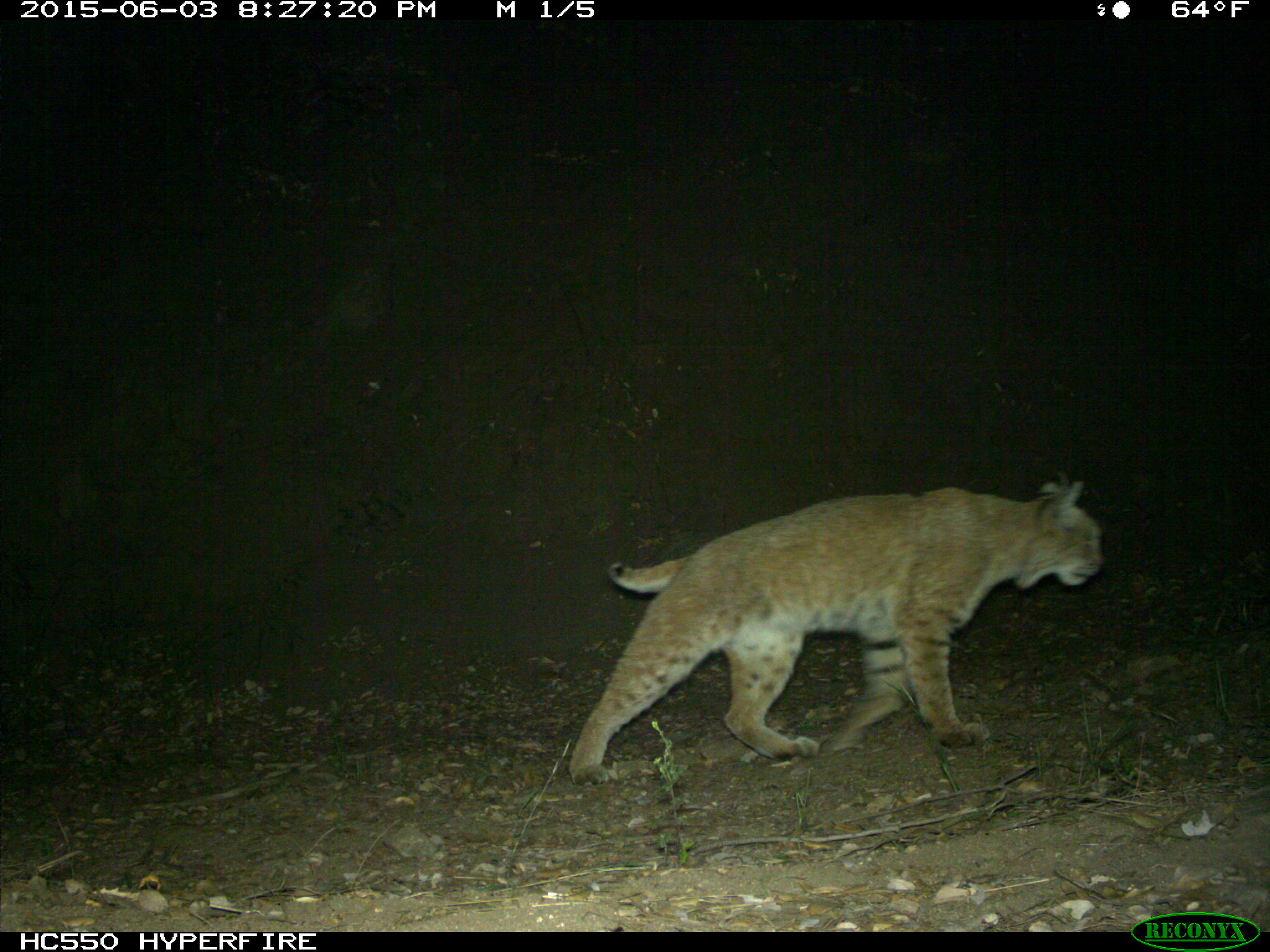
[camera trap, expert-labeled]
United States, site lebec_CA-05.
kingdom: Animalia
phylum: Chordata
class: Mammalia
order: Carnivora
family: Felidae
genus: Lynx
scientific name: Lynx rufus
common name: bobcat